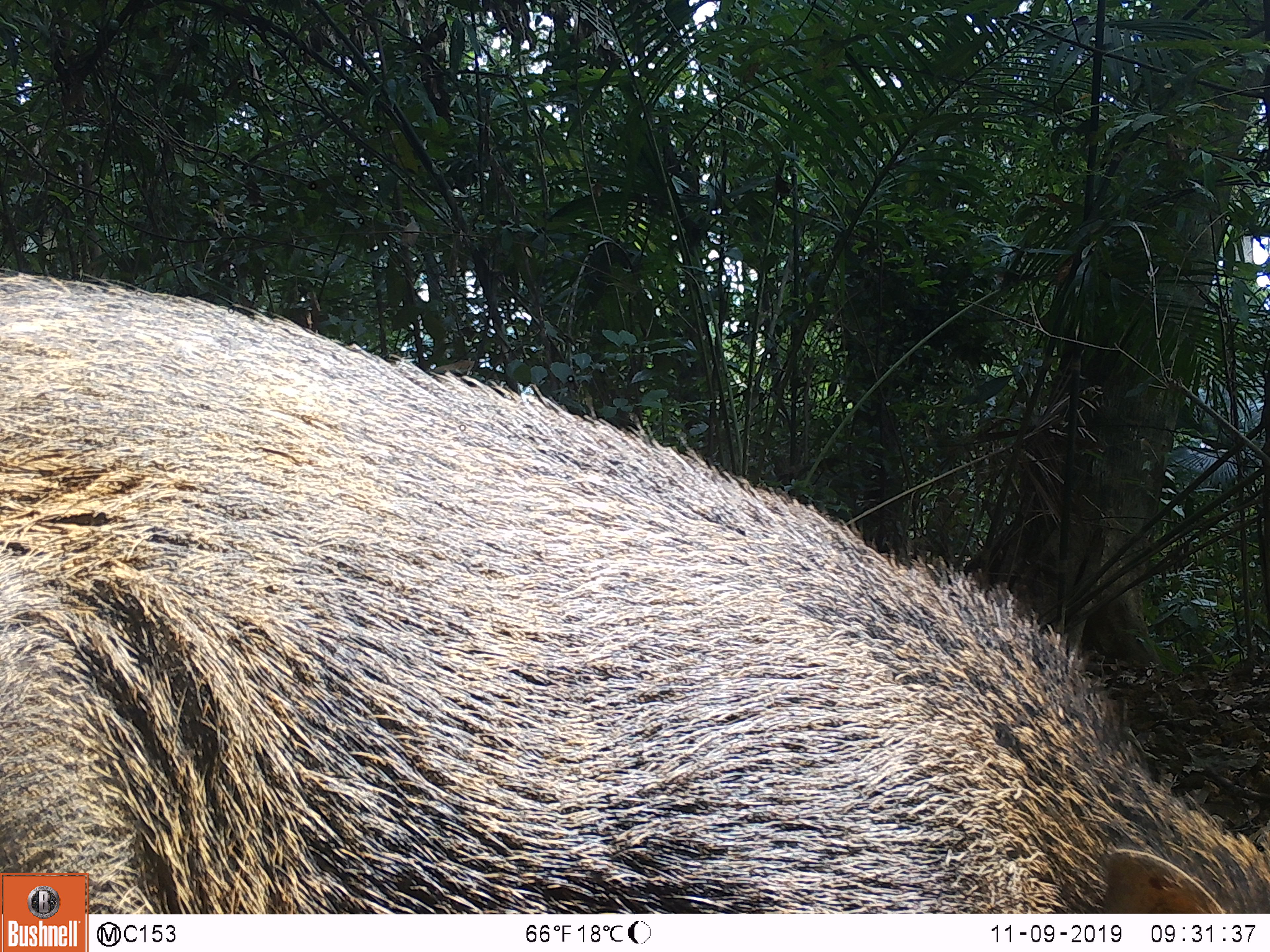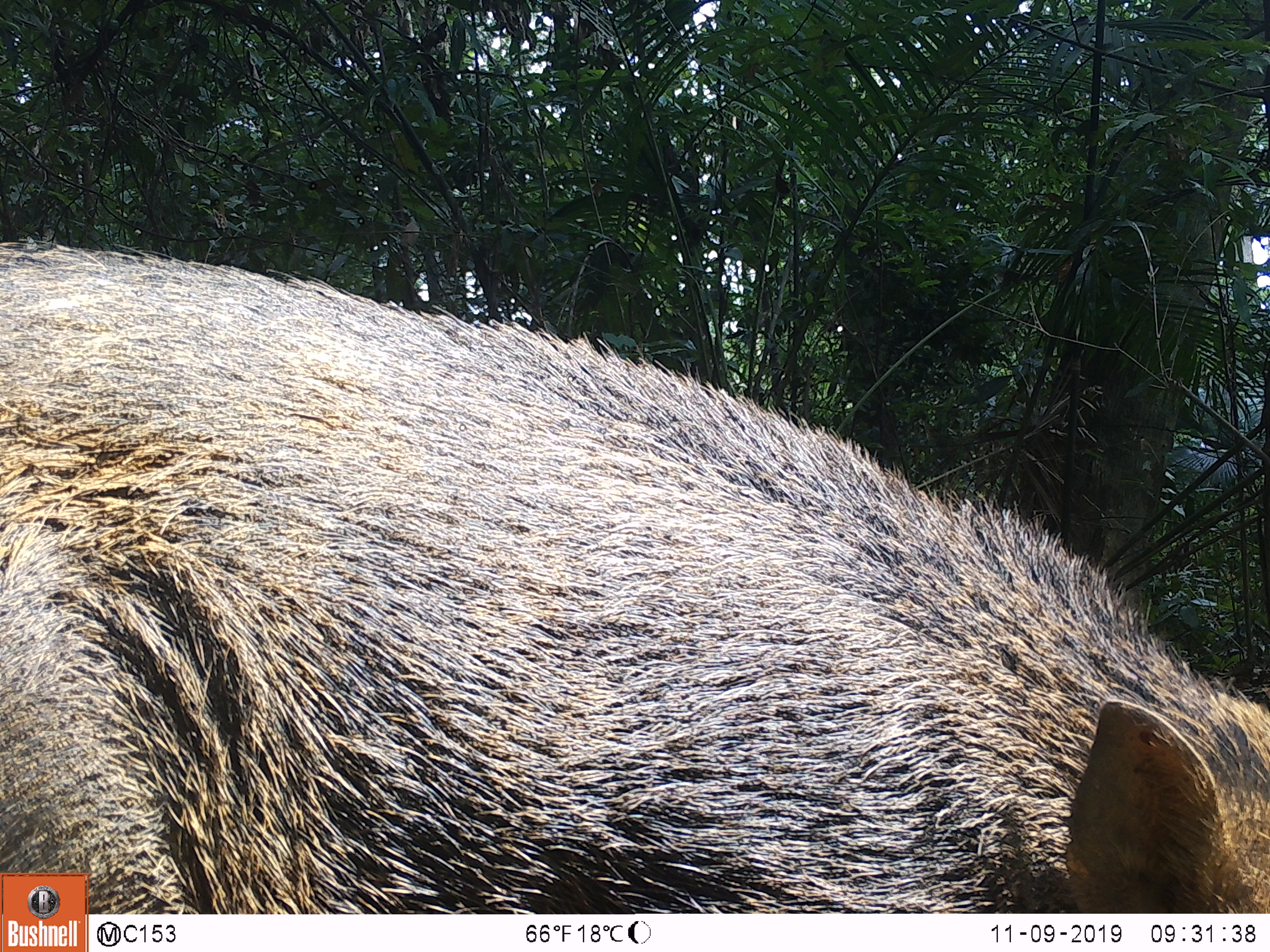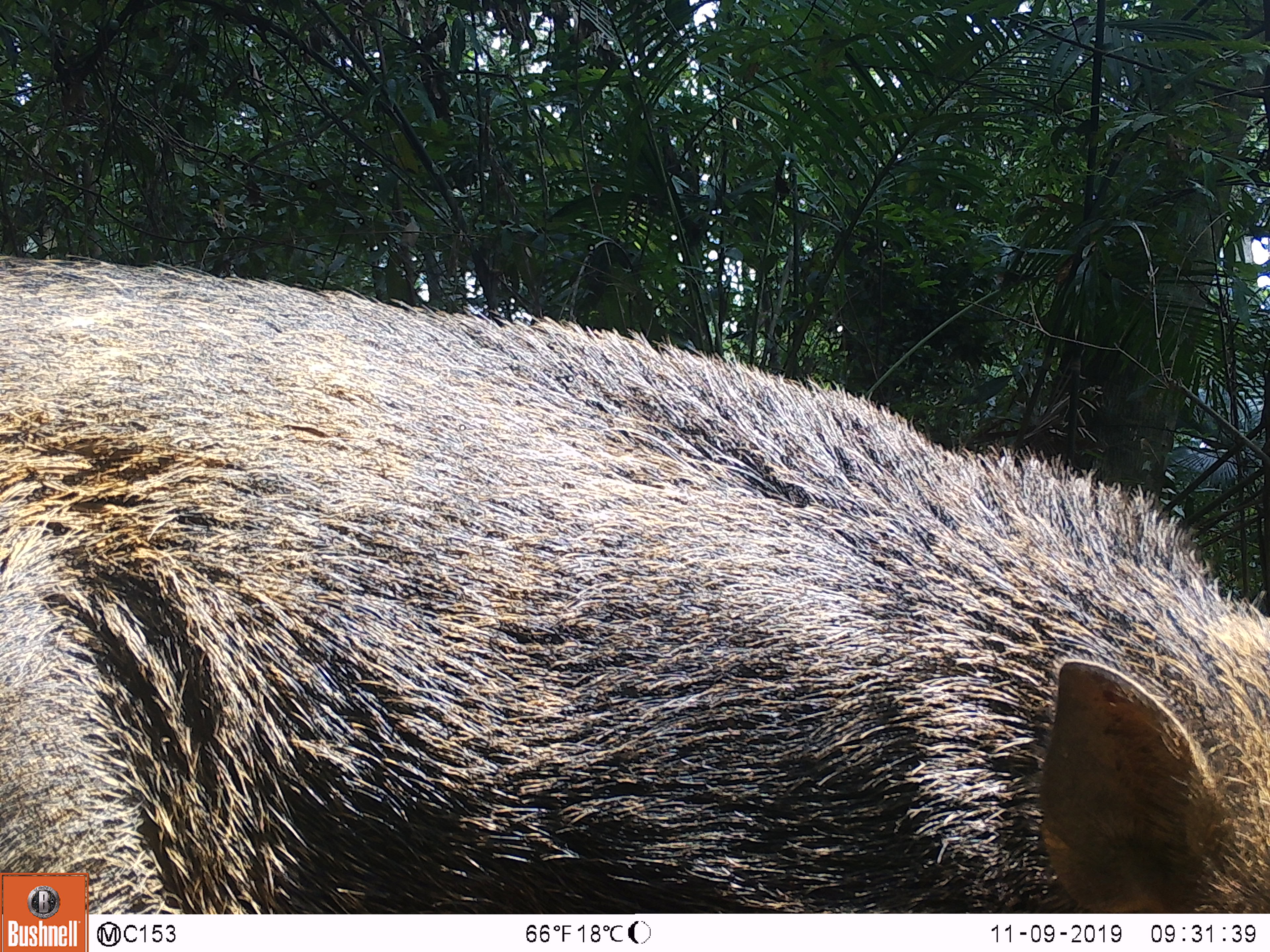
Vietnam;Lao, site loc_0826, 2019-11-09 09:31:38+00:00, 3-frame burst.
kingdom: Animalia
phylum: Chordata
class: Mammalia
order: Artiodactyla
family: Suidae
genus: Sus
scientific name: Sus scrofa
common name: eurasian wild pig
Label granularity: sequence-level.